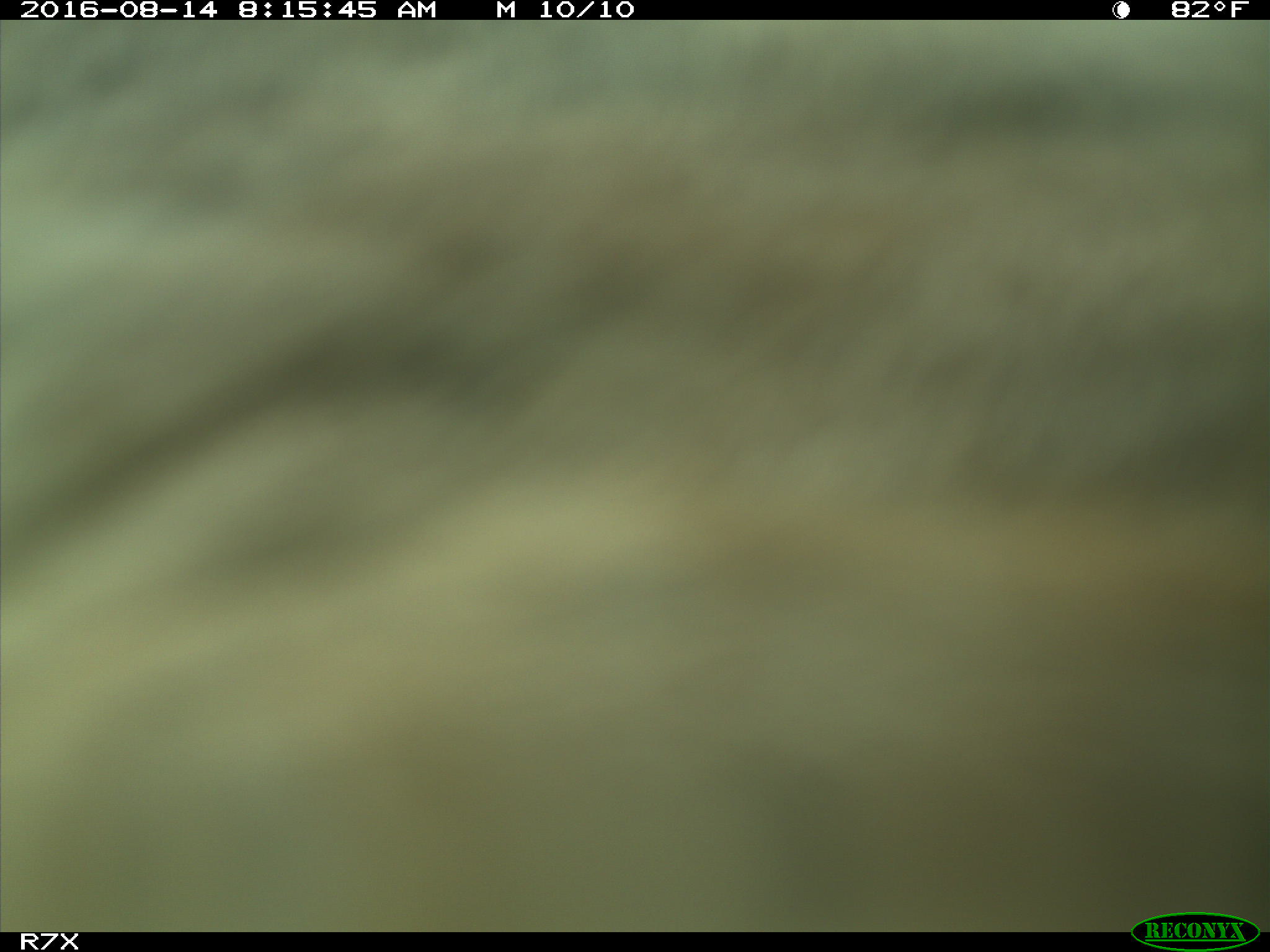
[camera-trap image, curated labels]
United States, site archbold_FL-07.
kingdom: Animalia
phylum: Chordata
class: Mammalia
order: Artiodactyla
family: Bovidae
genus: Bos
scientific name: Bos taurus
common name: domestic cow